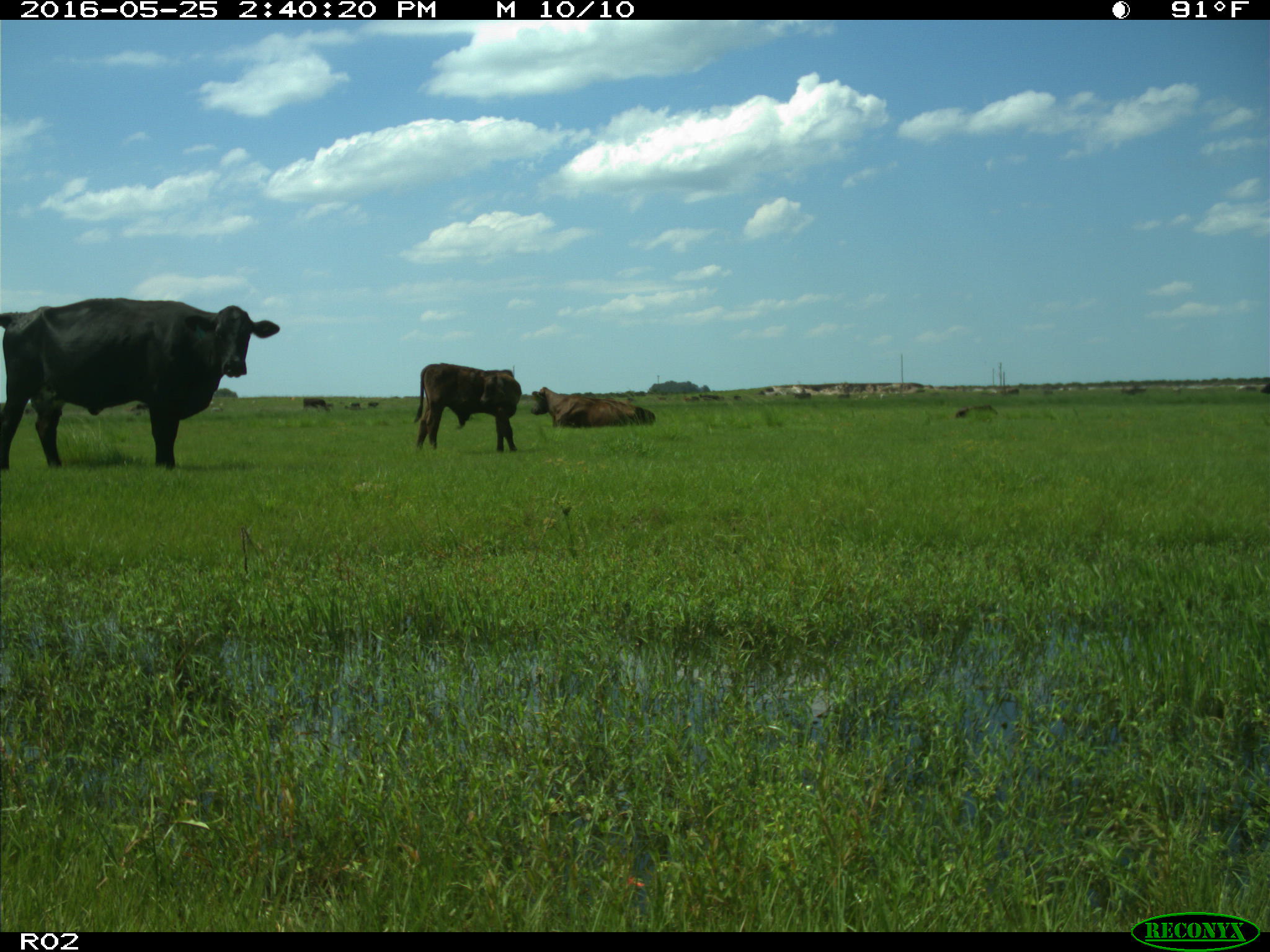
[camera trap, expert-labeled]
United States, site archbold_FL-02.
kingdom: Animalia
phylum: Chordata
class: Mammalia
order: Artiodactyla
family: Bovidae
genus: Bos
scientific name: Bos taurus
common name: domestic cow